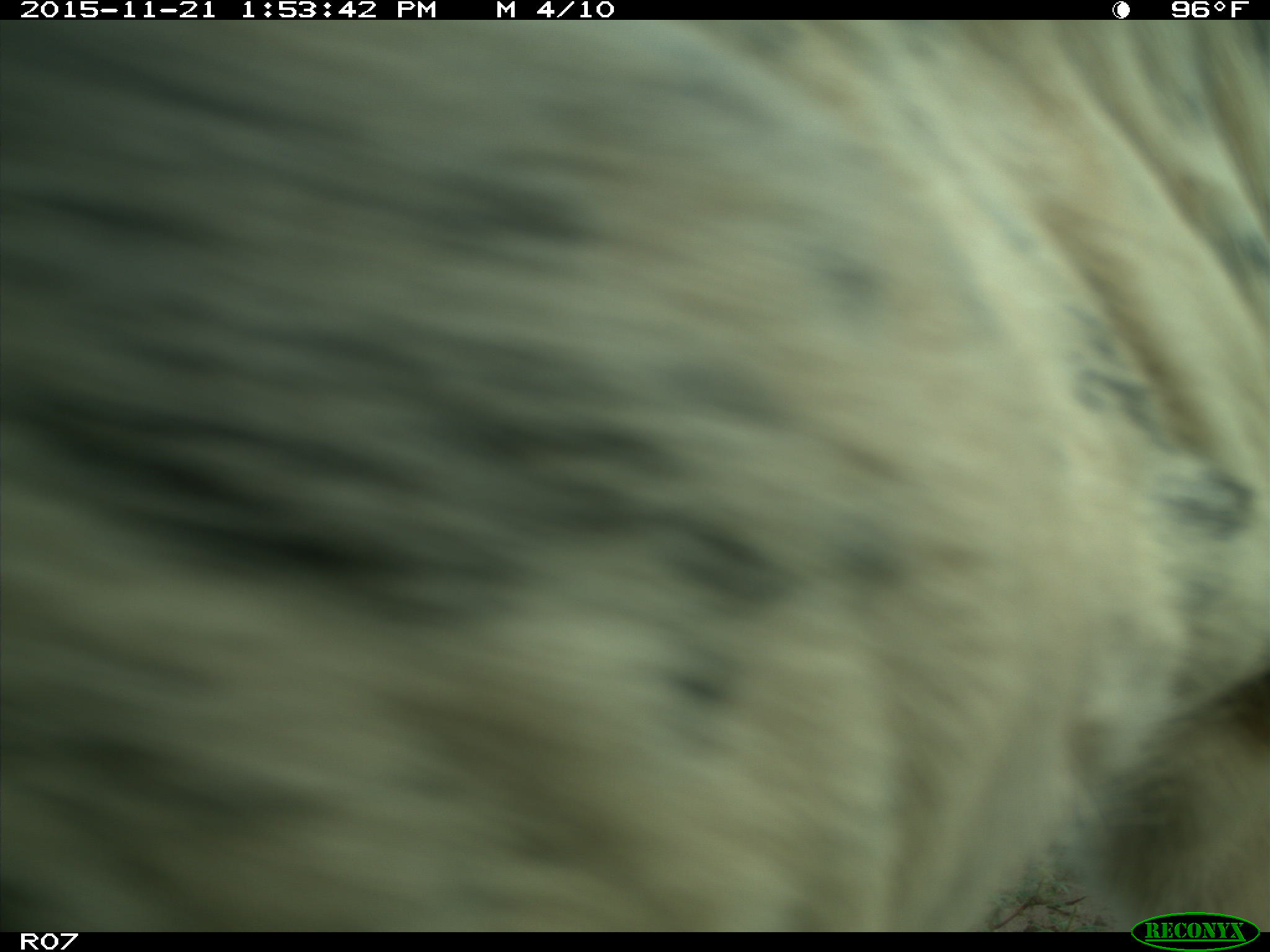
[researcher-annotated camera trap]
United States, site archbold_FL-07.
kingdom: Animalia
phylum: Chordata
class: Mammalia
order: Artiodactyla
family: Bovidae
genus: Bos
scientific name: Bos taurus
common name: domestic cow